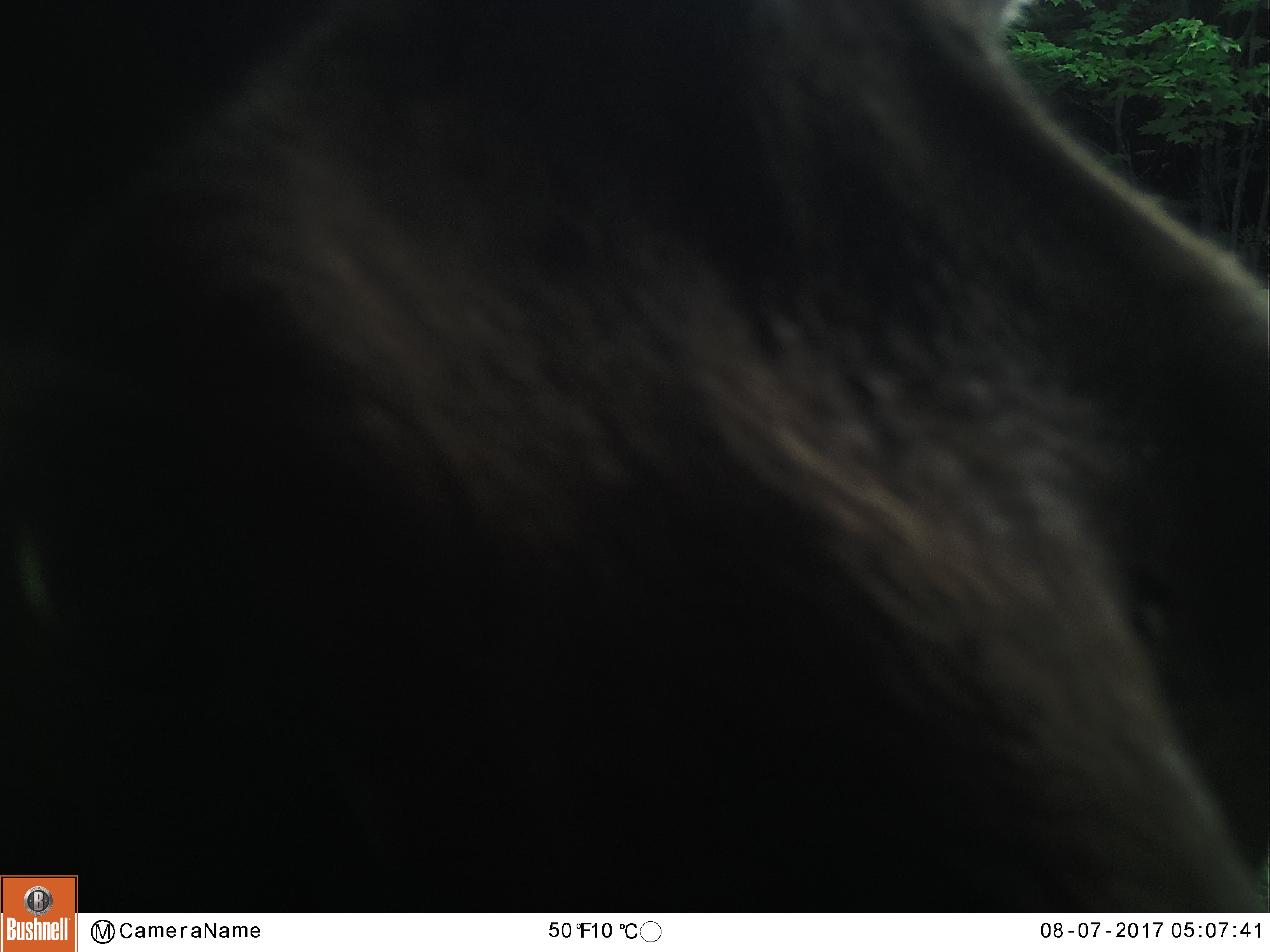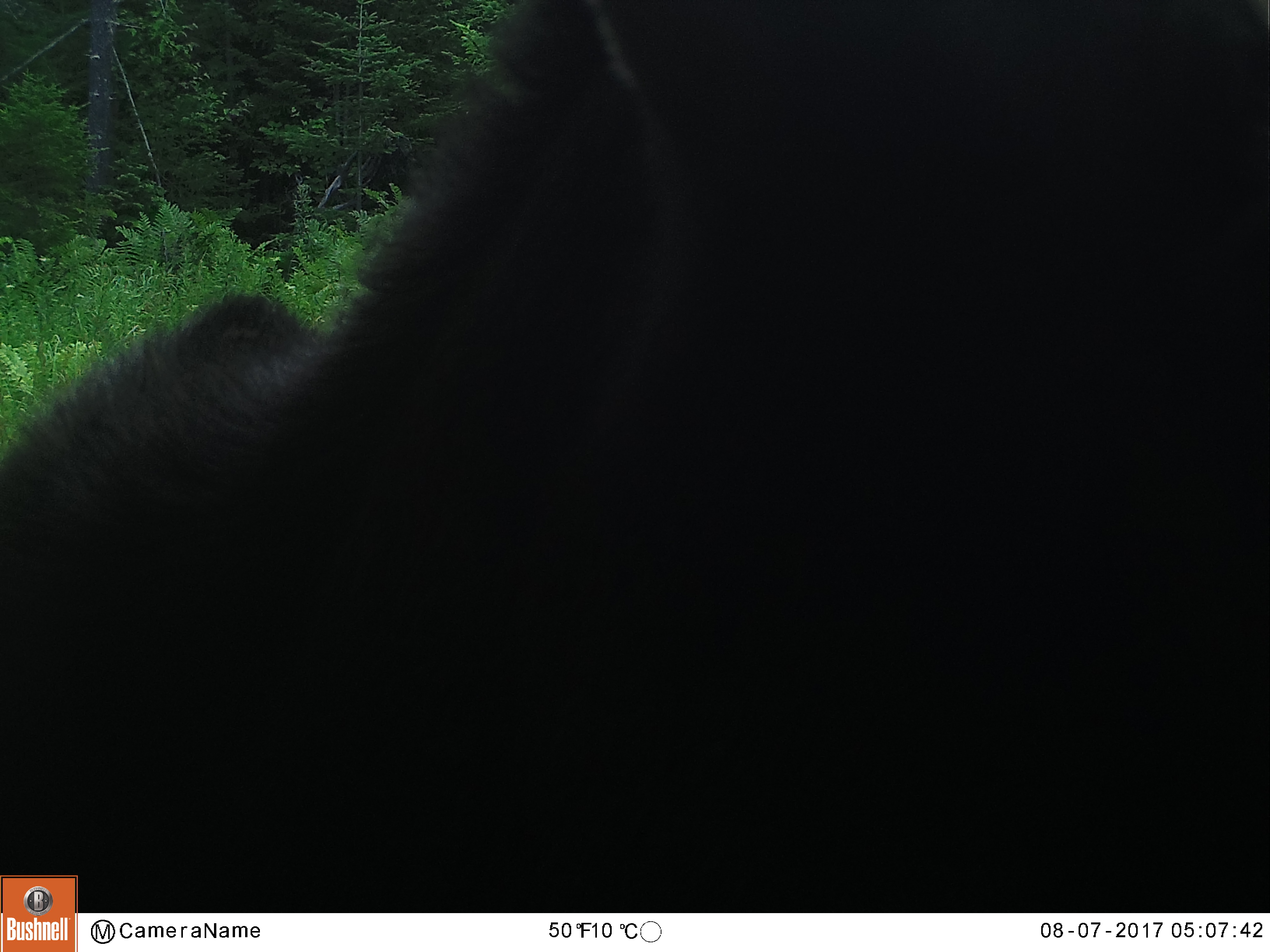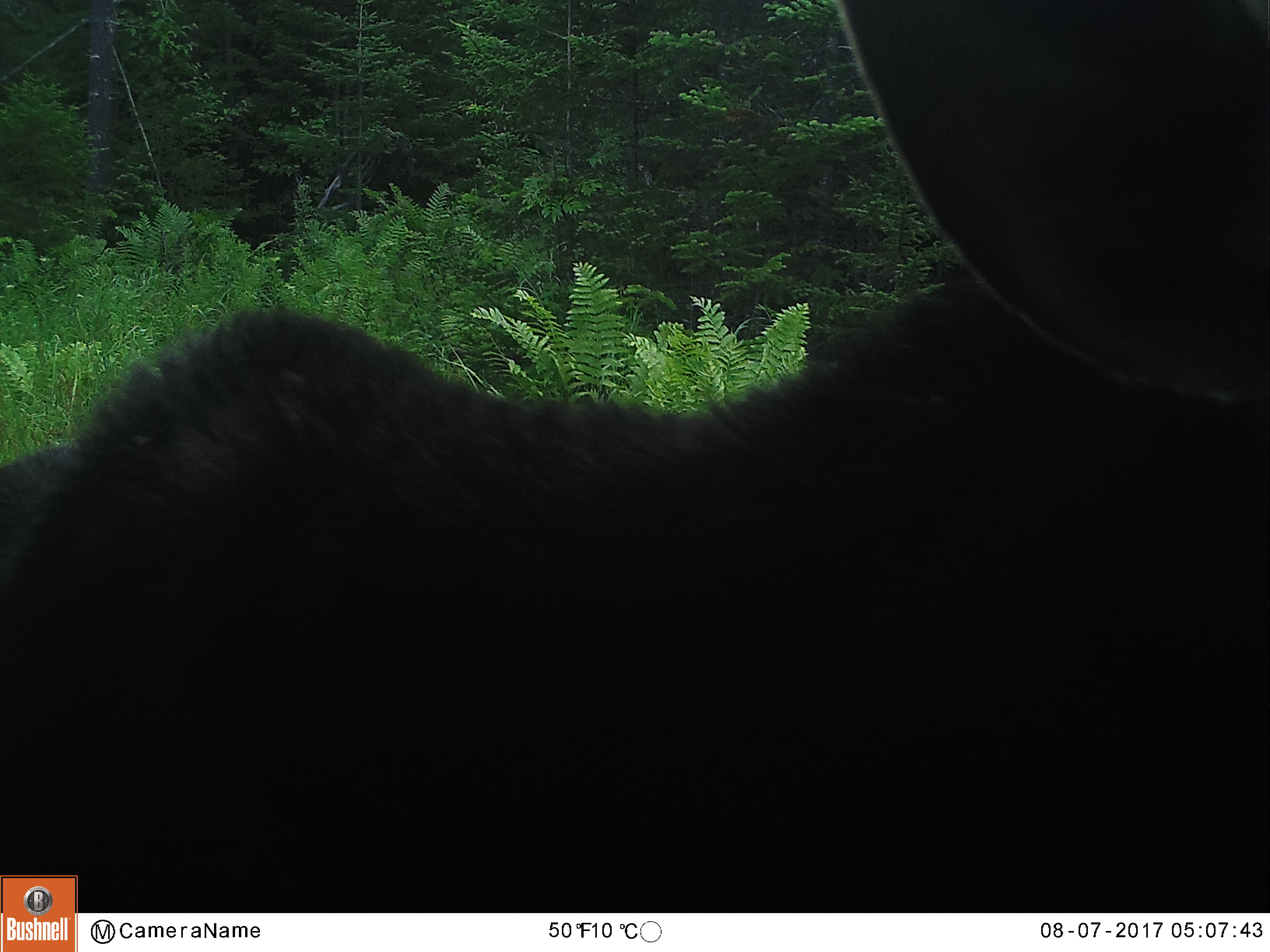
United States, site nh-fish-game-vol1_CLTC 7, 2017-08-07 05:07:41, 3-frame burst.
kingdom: Animalia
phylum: Chordata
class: Mammalia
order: Artiodactyla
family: Cervidae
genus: Alces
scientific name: Alces alces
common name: moose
Moose (Alces alces).